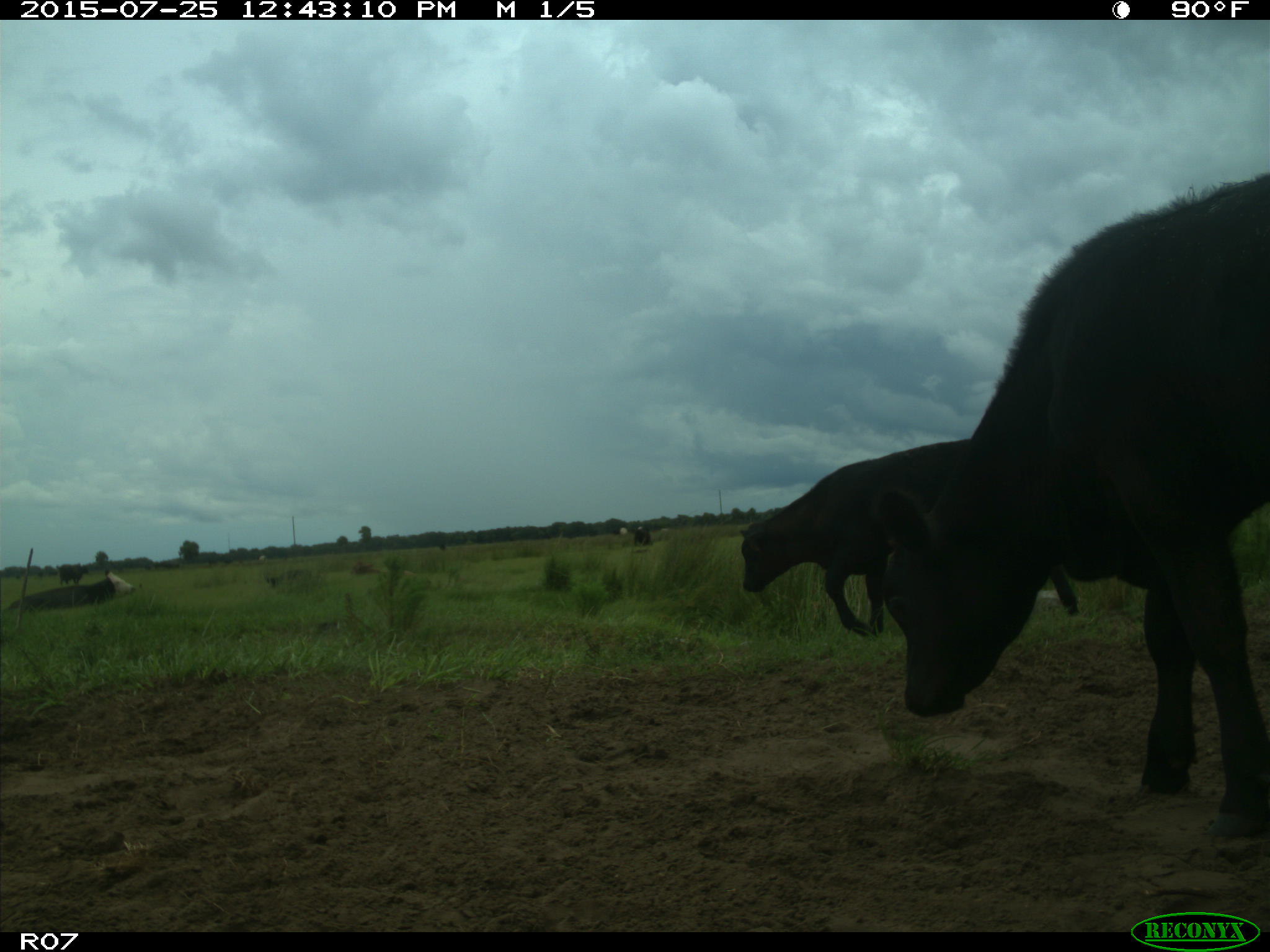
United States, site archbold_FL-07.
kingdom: Animalia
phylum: Chordata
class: Mammalia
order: Artiodactyla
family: Bovidae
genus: Bos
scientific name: Bos taurus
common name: domestic cow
Bos taurus (domestic cow).